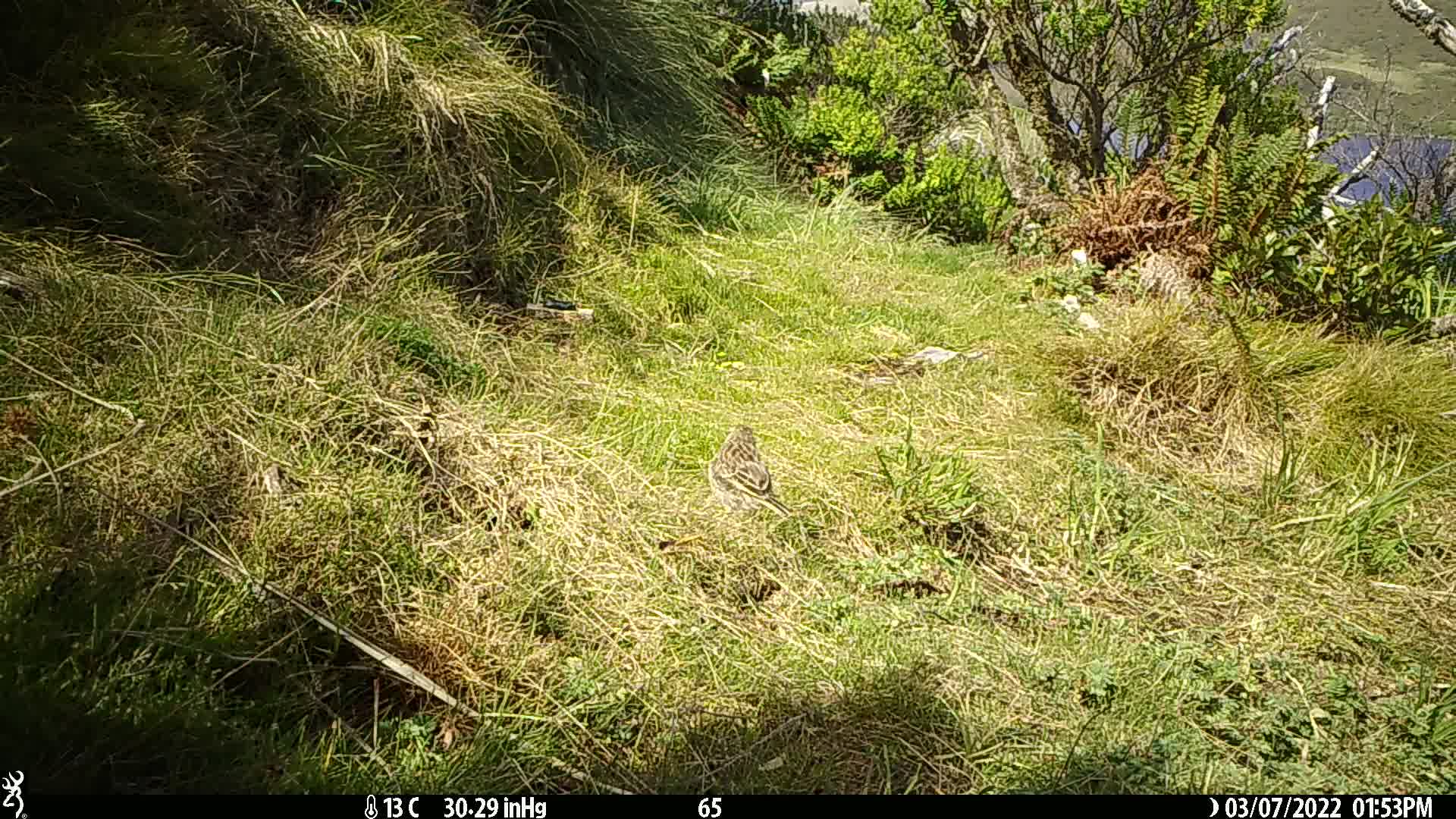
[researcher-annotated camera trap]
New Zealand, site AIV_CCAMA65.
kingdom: Animalia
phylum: Chordata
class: Aves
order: Passeriformes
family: Motacillidae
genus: Anthus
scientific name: Anthus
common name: pipit